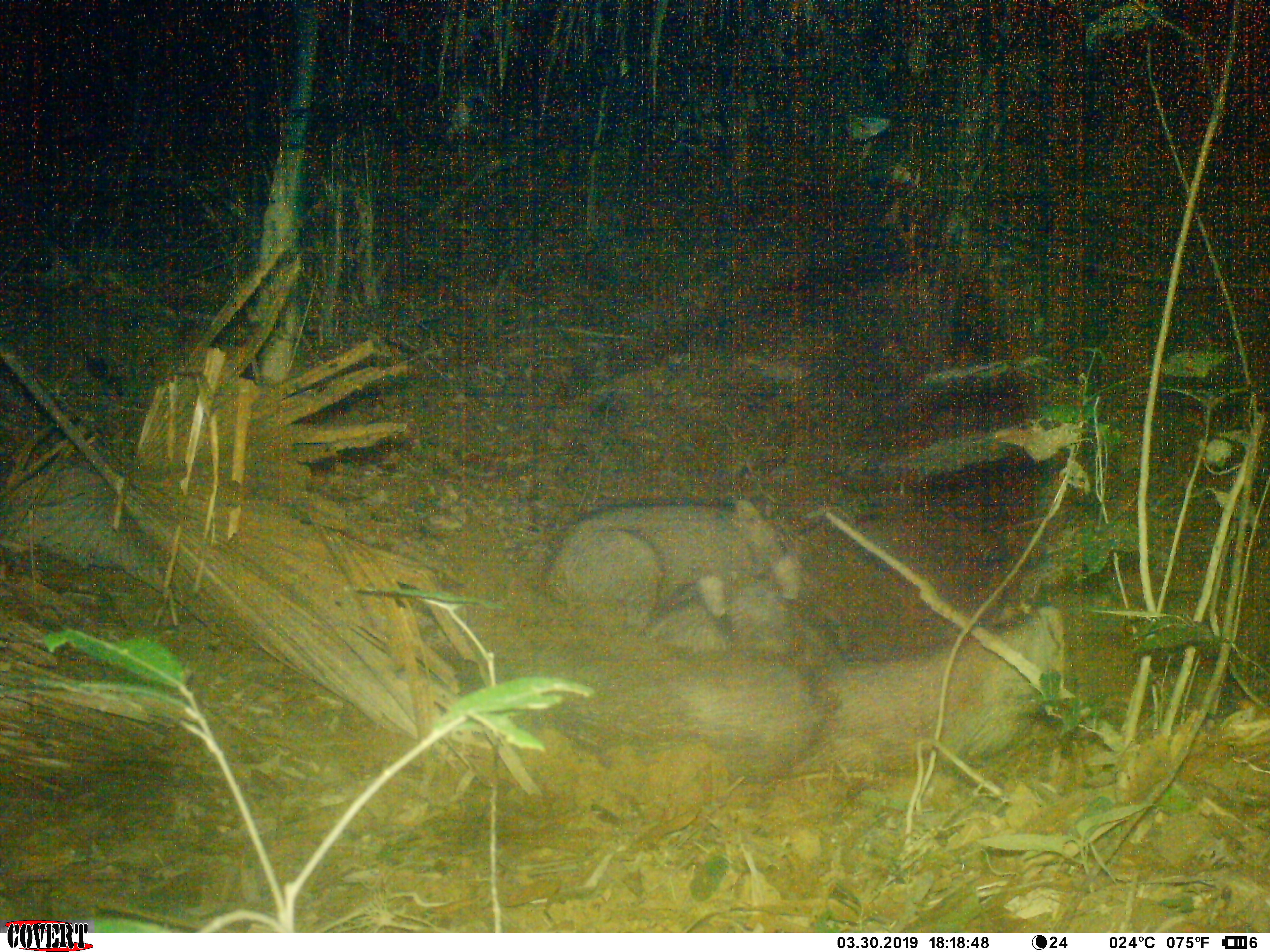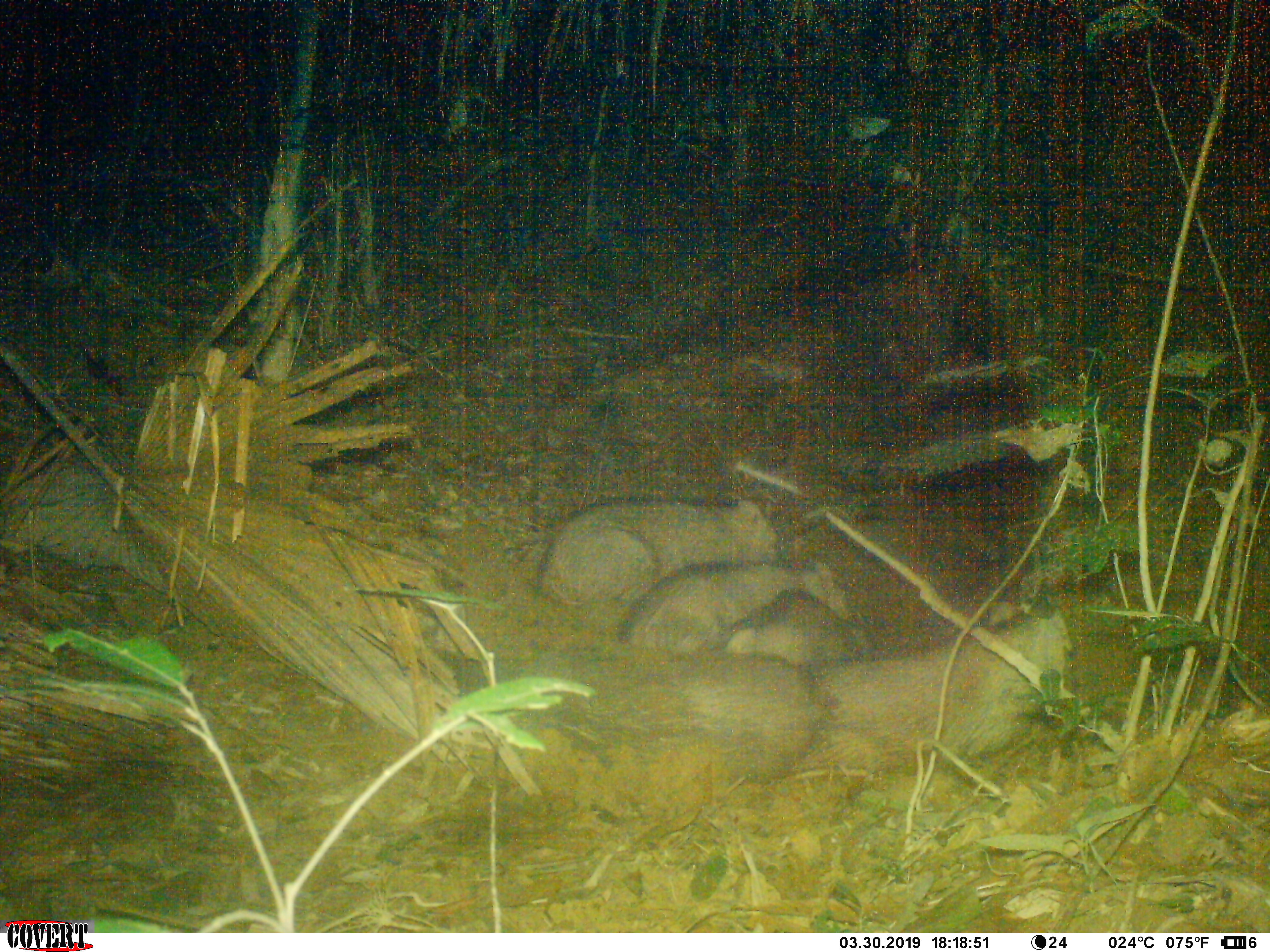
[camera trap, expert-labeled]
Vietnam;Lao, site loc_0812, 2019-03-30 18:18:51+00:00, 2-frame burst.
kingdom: Animalia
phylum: Chordata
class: Mammalia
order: Artiodactyla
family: Suidae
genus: Sus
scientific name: Sus scrofa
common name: eurasian wild pig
Eurasian wild pig (Sus scrofa). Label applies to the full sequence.